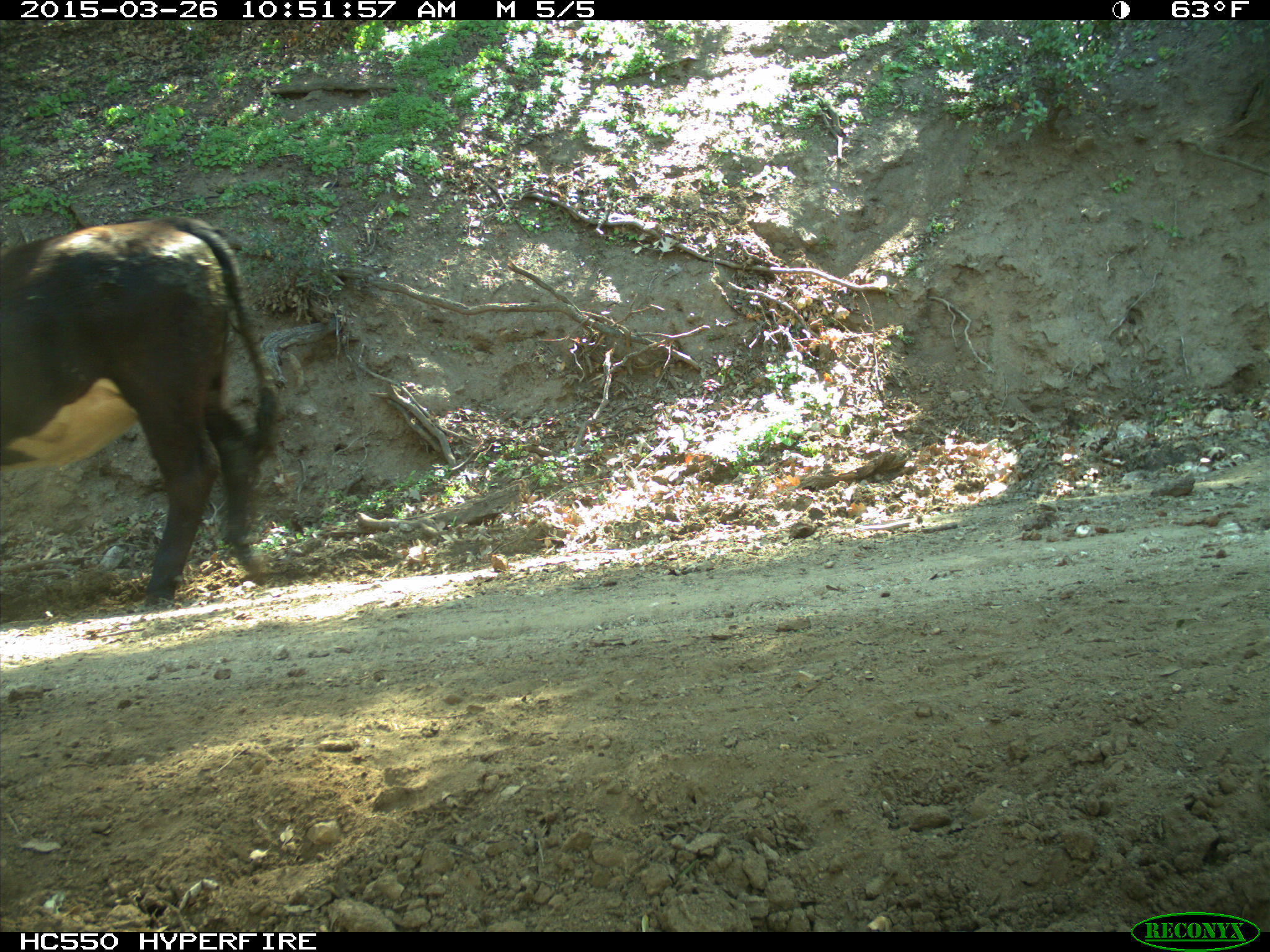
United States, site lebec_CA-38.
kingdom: Animalia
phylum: Chordata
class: Mammalia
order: Artiodactyla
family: Bovidae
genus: Bos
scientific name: Bos taurus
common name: domestic cow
Bos taurus (domestic cow).